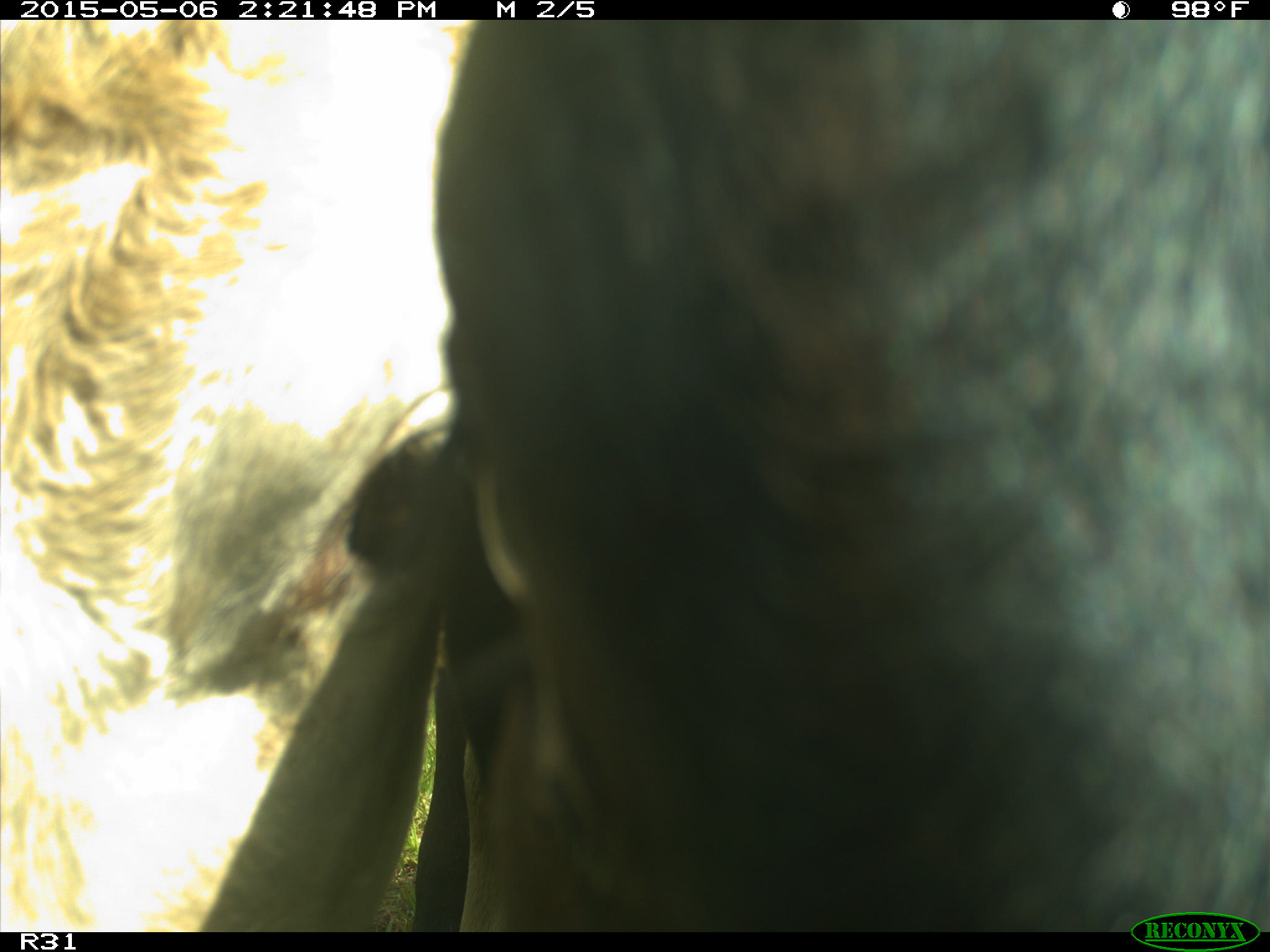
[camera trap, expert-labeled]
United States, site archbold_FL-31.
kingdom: Animalia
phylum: Chordata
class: Mammalia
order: Artiodactyla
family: Bovidae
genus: Bos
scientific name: Bos taurus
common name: domestic cow